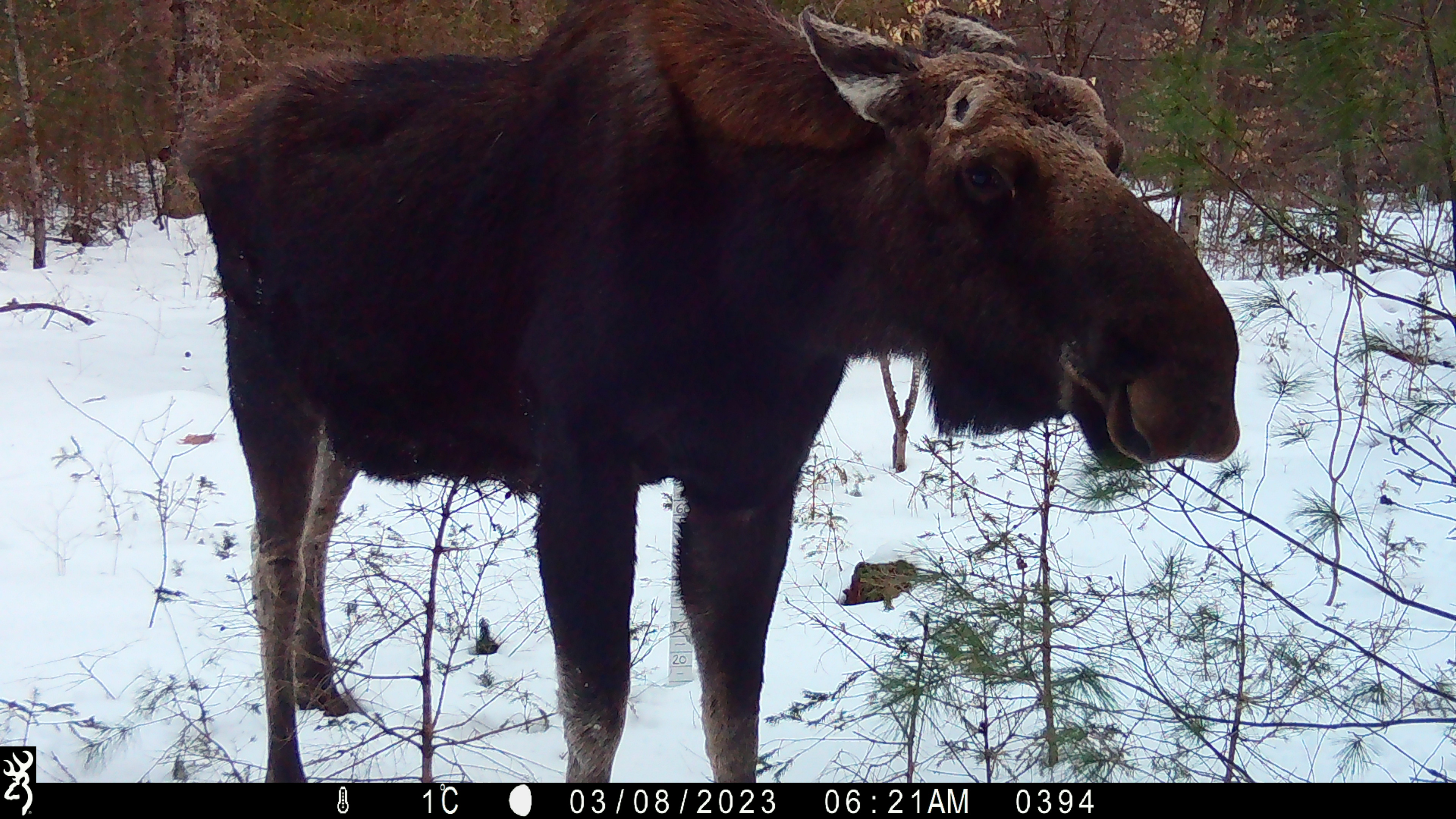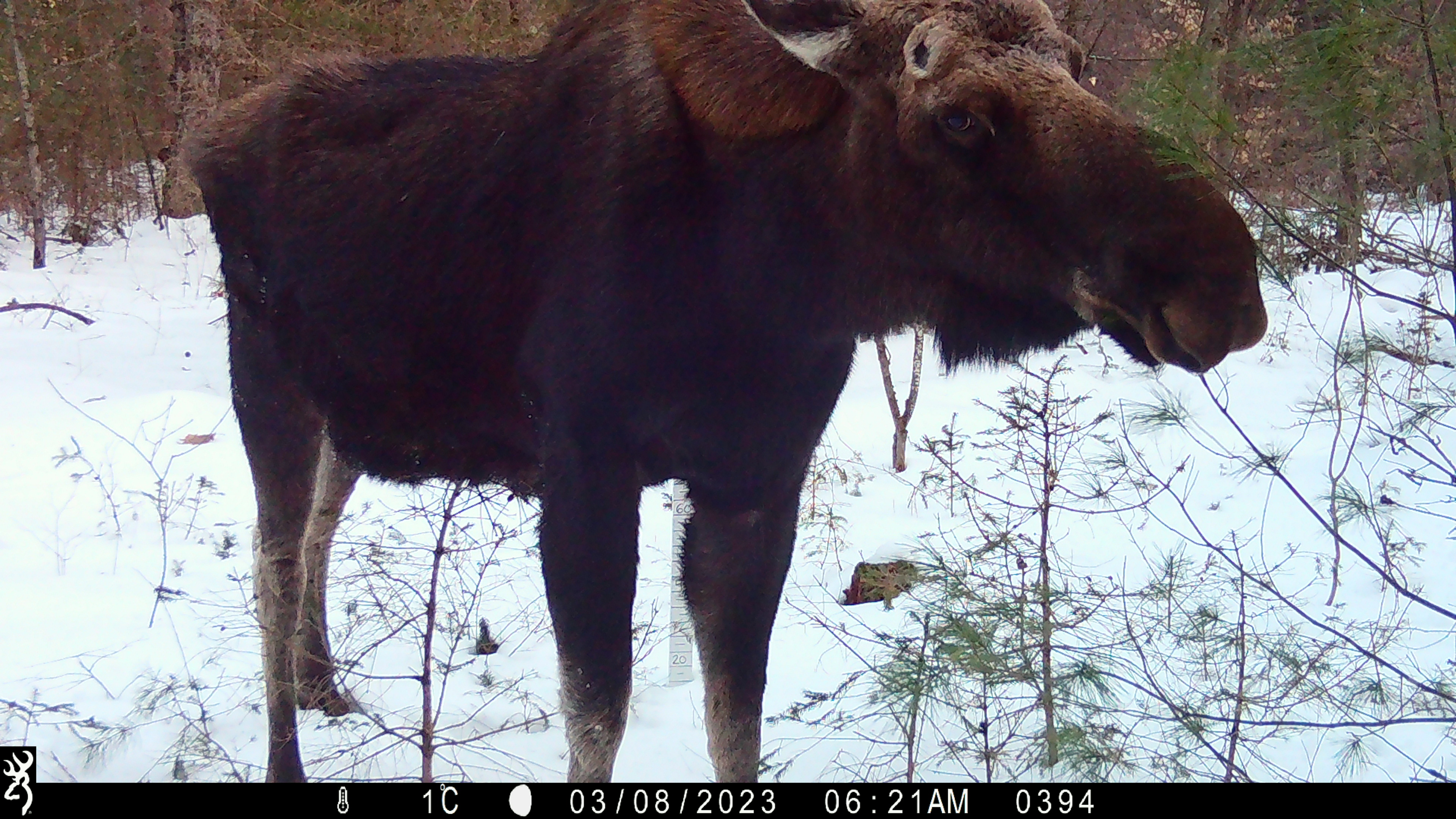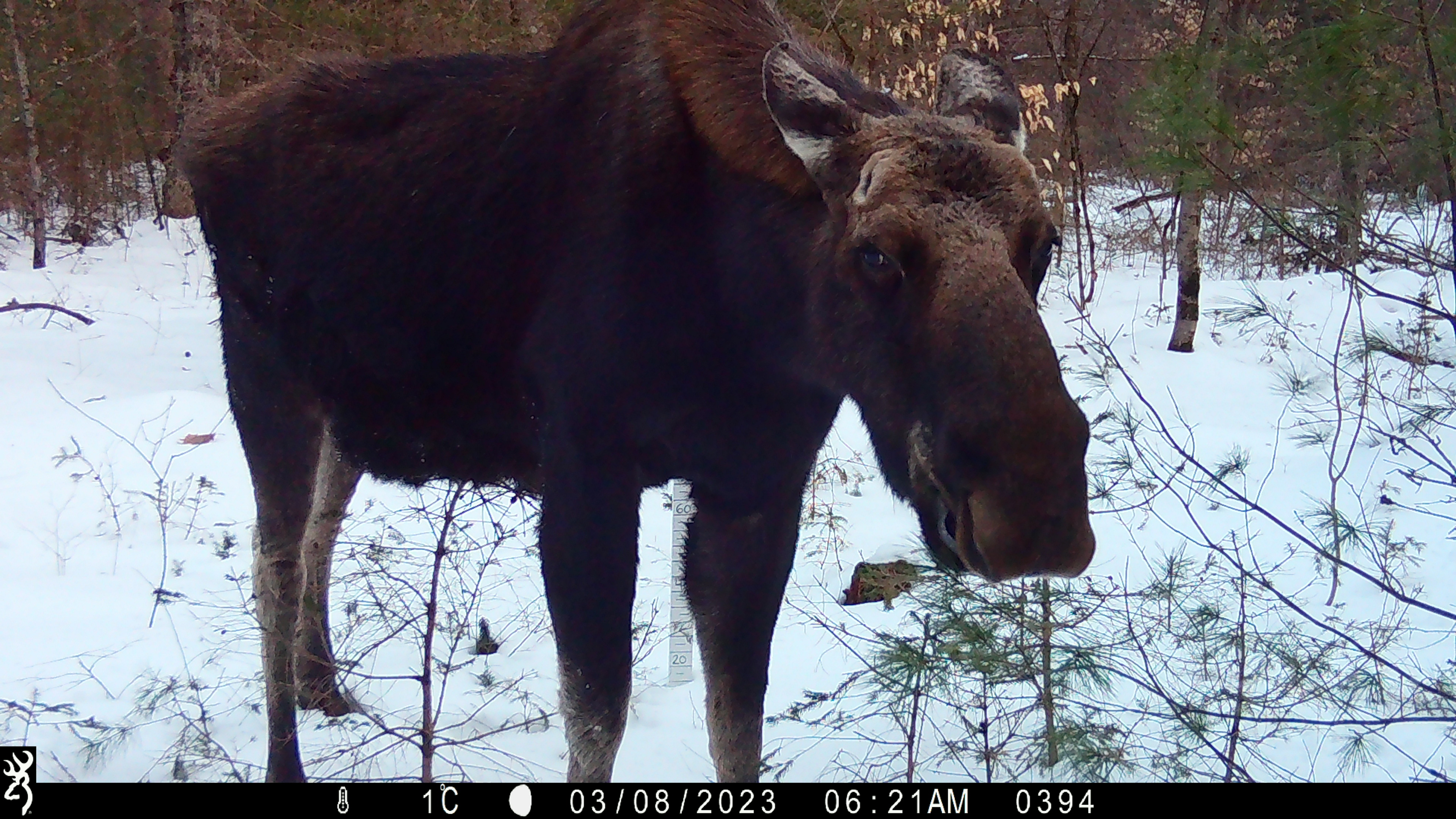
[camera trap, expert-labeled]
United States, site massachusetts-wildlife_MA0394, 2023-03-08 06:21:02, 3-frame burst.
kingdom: Animalia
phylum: Chordata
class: Mammalia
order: Artiodactyla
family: Cervidae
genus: Alces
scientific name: Alces alces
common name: moose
Moose (Alces alces).